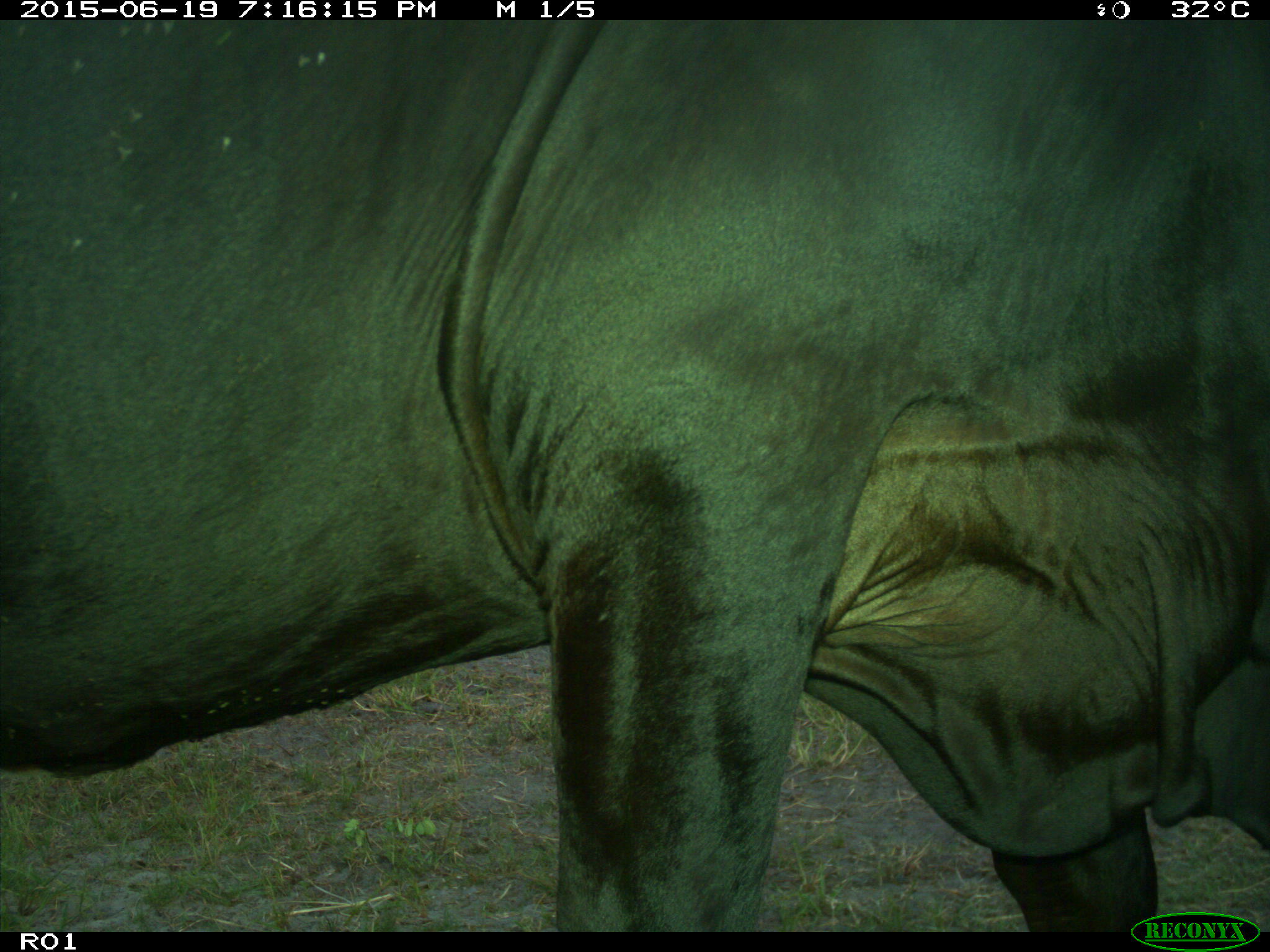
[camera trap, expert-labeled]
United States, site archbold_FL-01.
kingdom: Animalia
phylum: Chordata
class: Mammalia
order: Artiodactyla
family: Bovidae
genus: Bos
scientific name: Bos taurus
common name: domestic cow